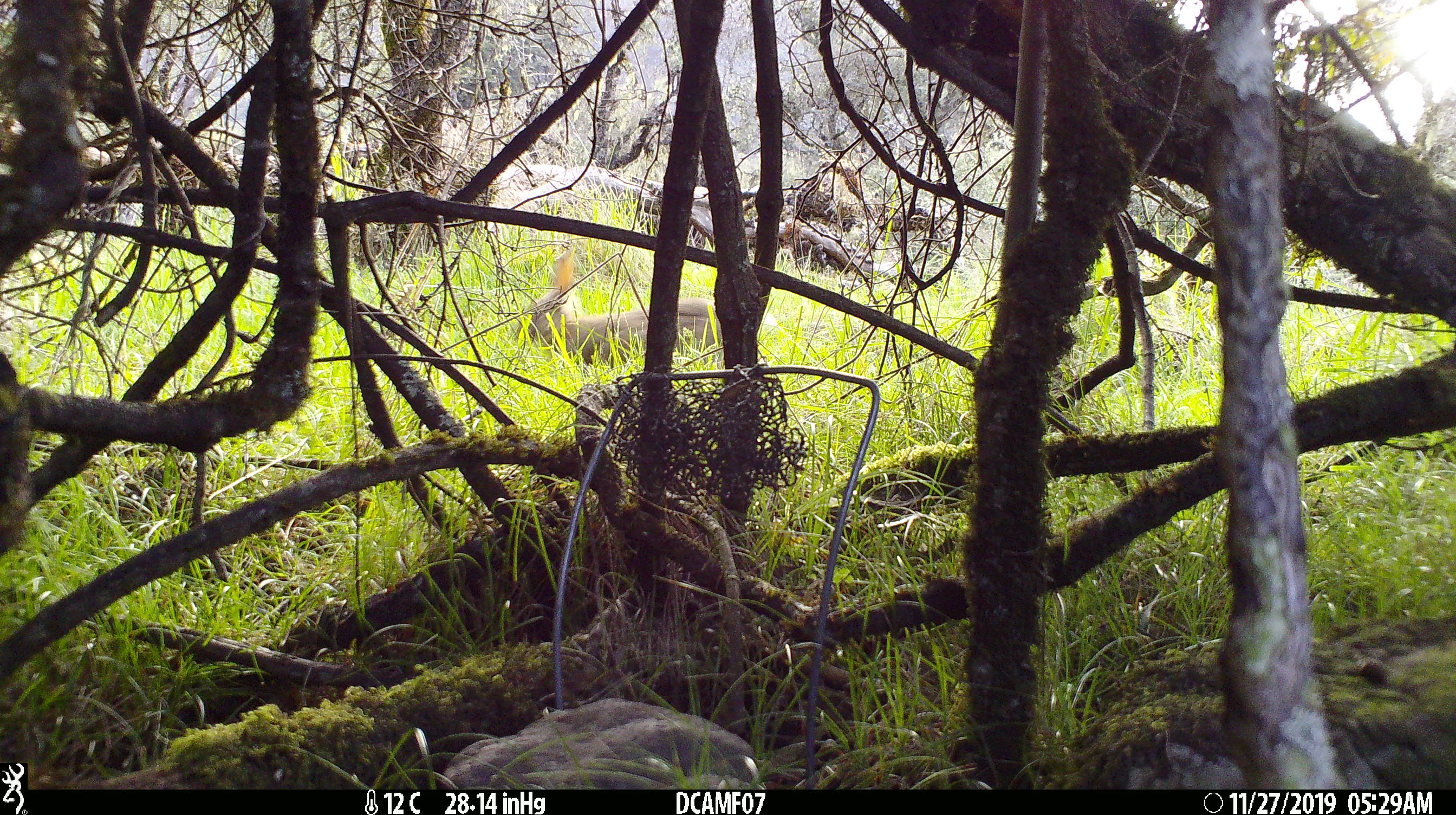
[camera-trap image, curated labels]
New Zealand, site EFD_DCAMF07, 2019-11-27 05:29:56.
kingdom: Animalia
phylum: Chordata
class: Mammalia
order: Lagomorpha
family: Leporidae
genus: Oryctolagus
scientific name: Oryctolagus cuniculus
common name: european rabbit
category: rabbit